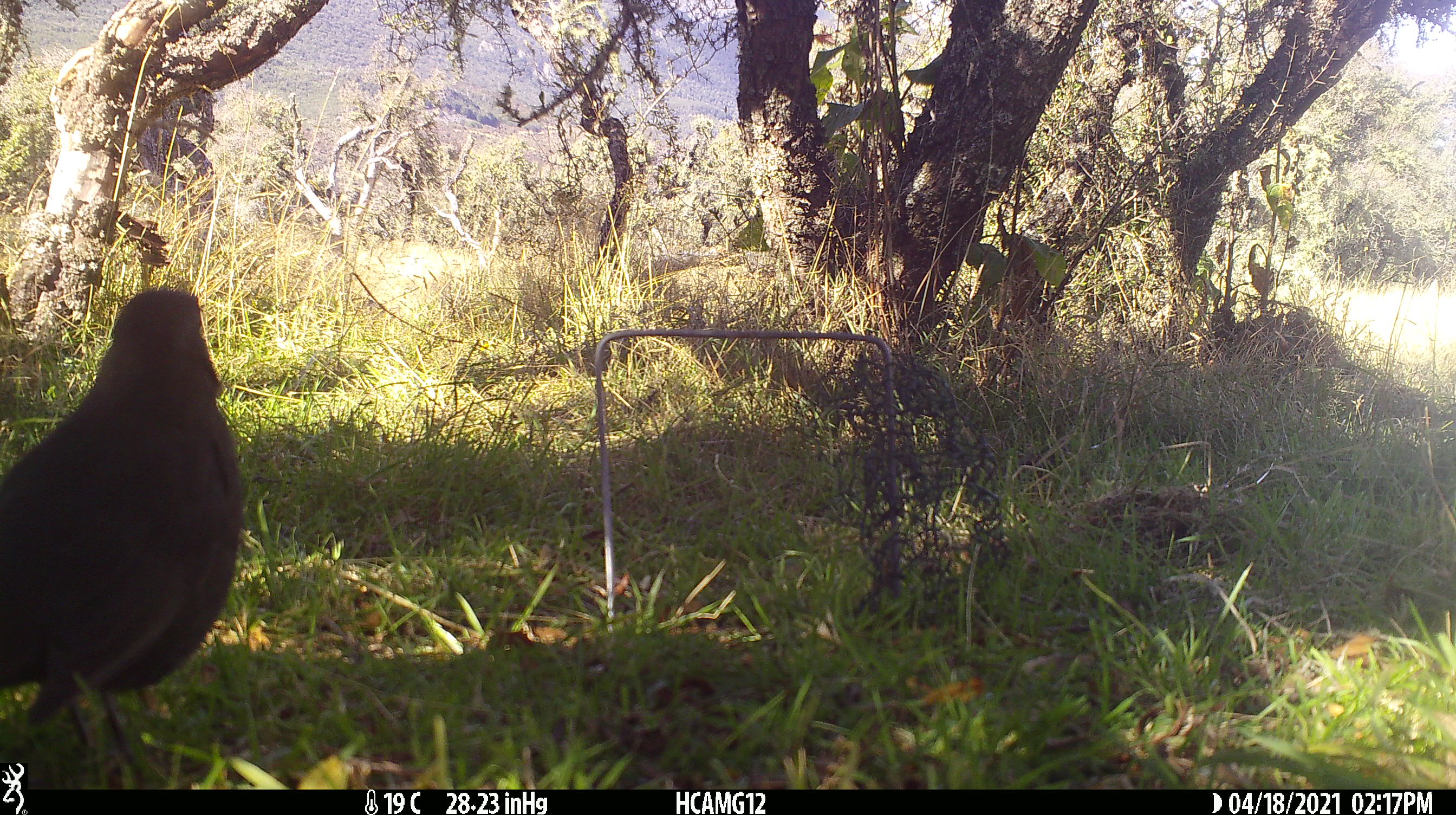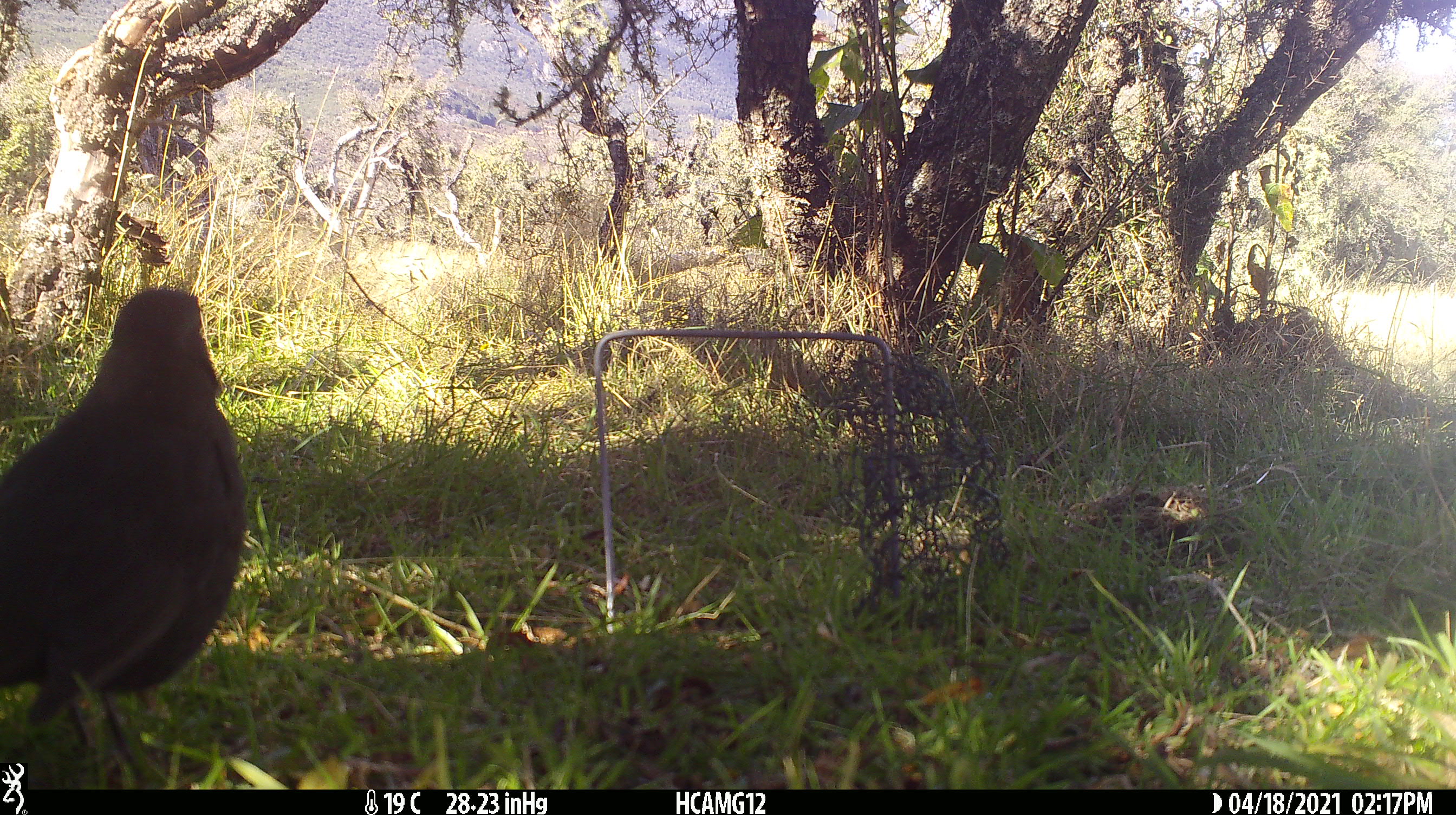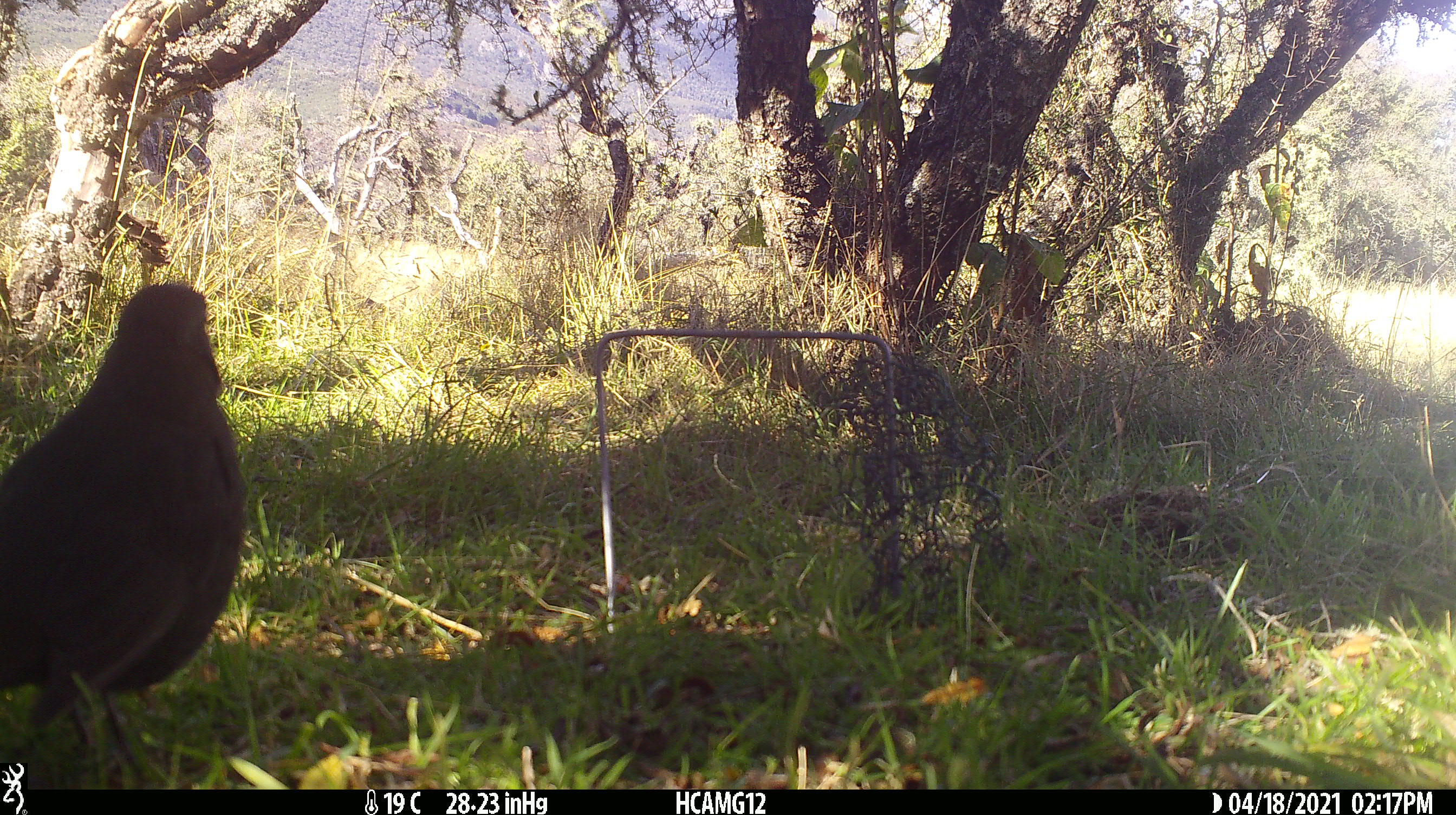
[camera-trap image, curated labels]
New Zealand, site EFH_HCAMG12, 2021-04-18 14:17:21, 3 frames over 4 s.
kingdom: Animalia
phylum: Chordata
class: Aves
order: Passeriformes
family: Turdidae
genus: Turdus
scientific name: Turdus merula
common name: eurasian blackbird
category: blackbird